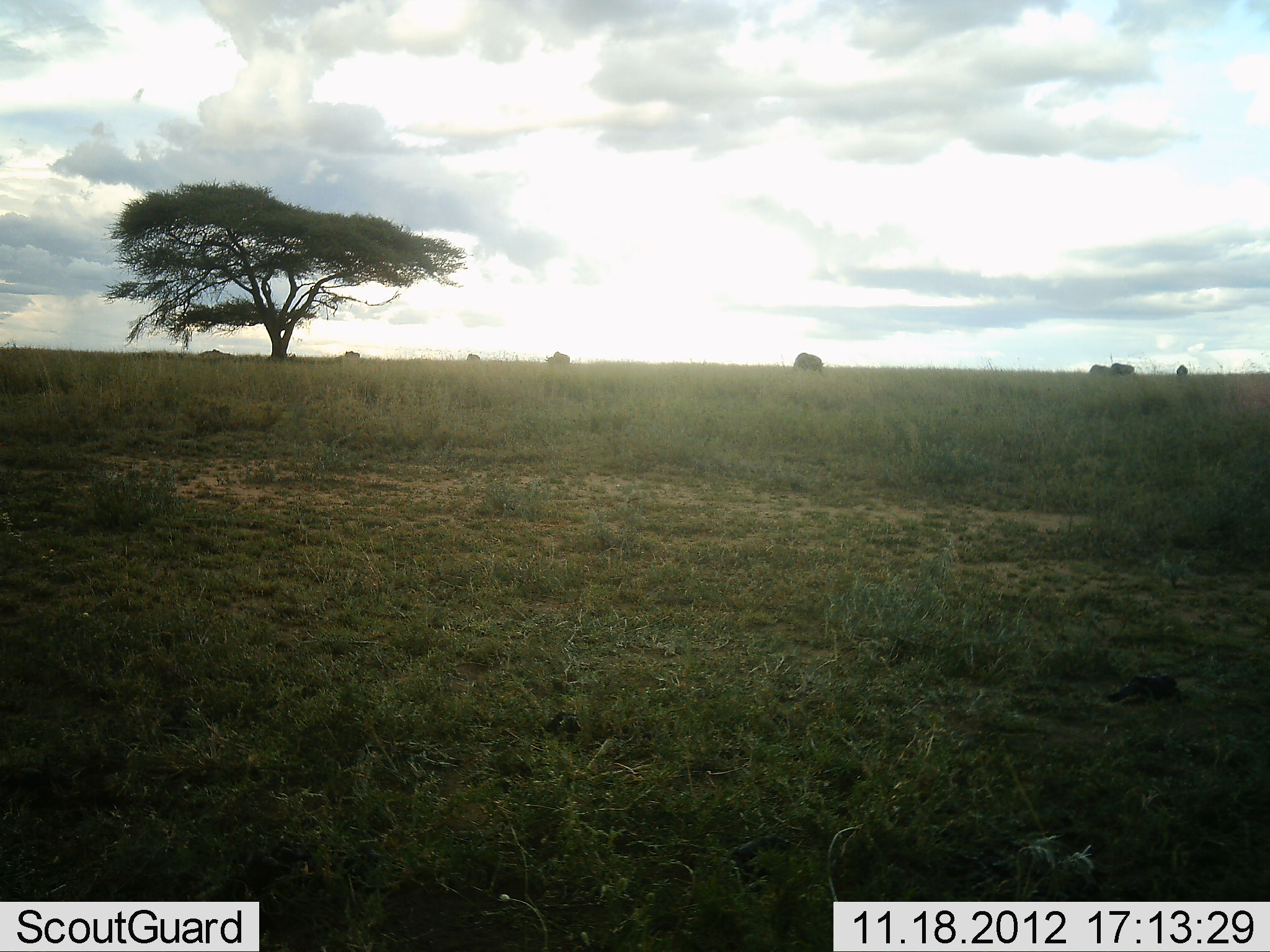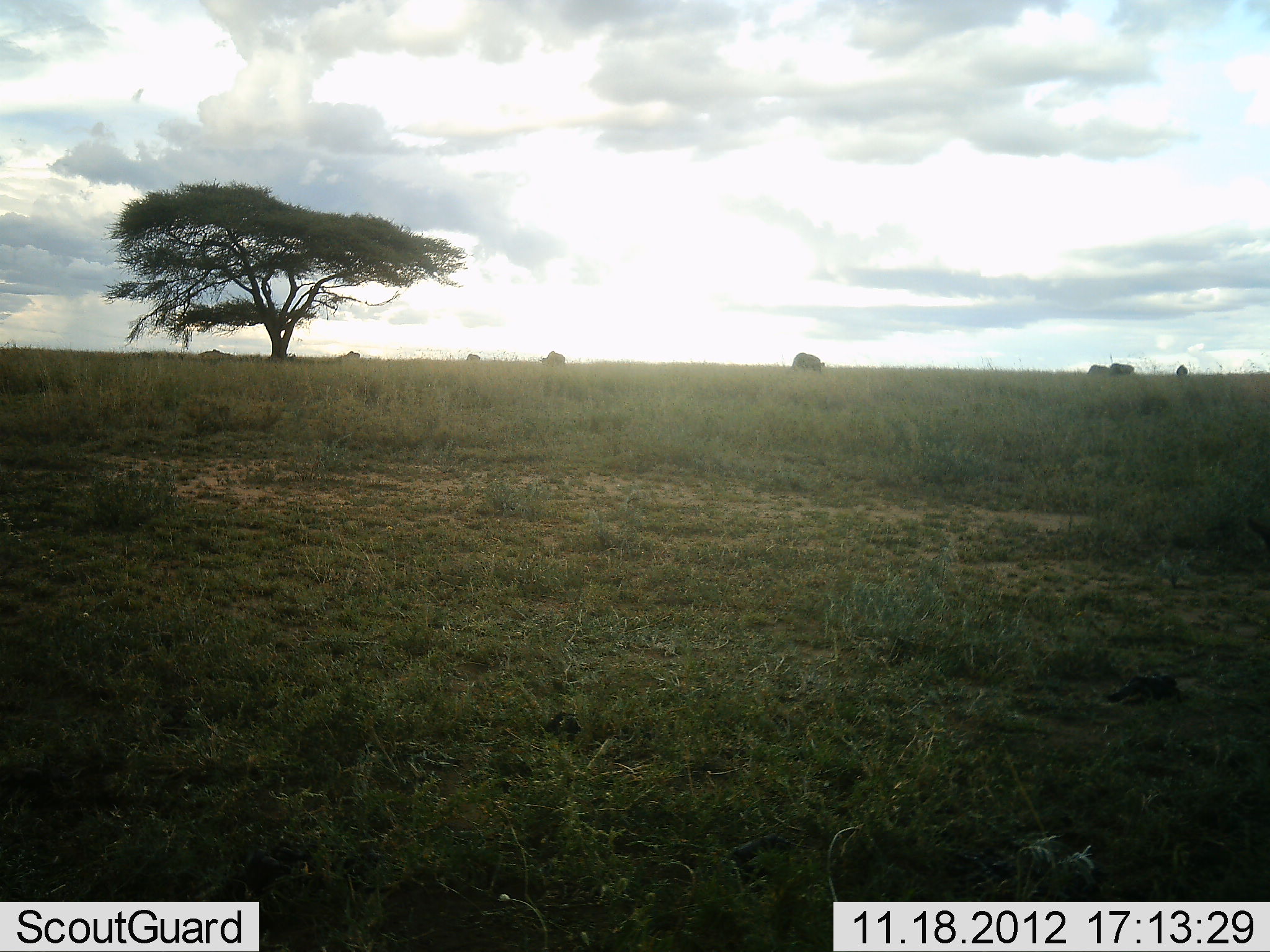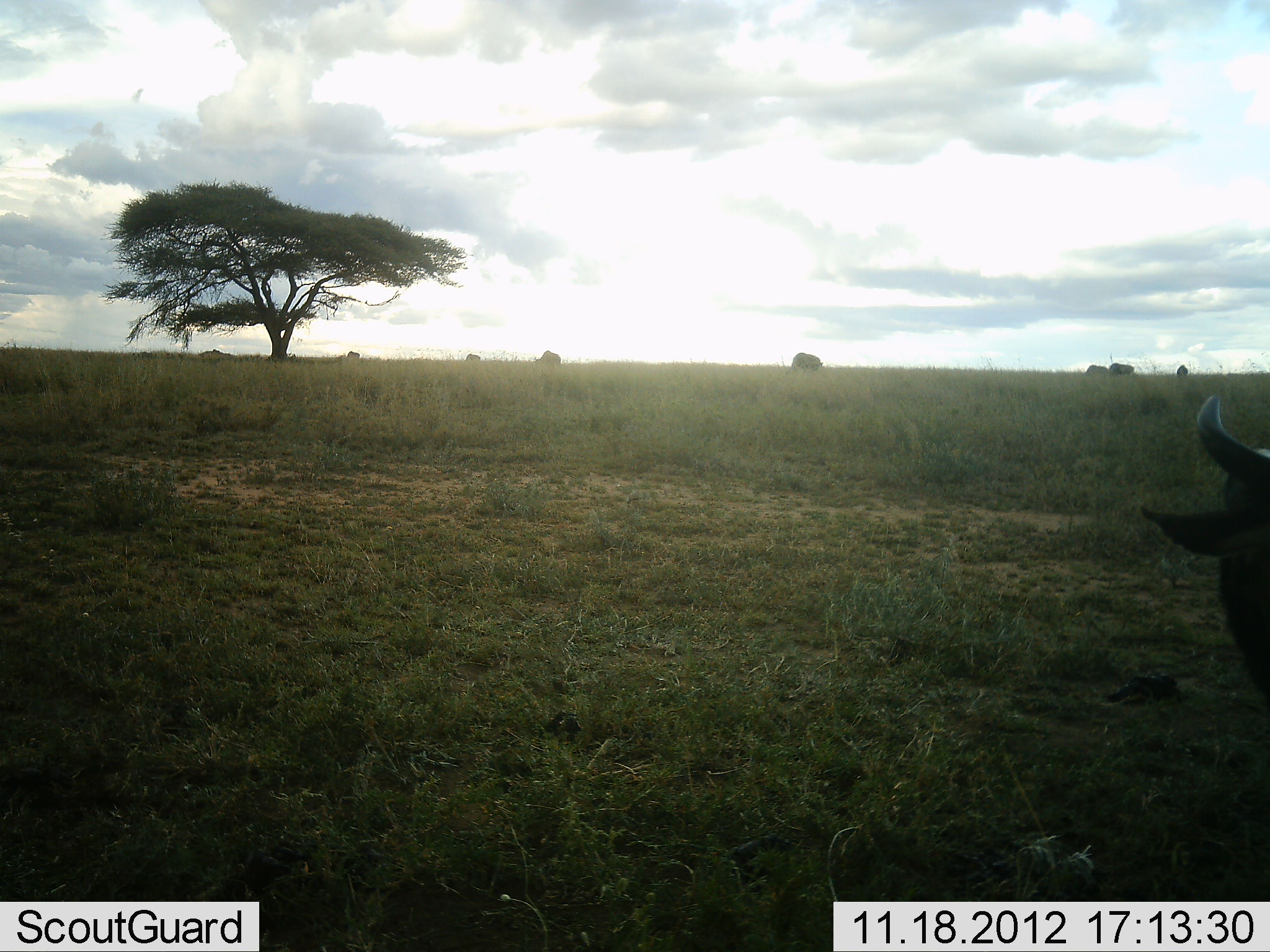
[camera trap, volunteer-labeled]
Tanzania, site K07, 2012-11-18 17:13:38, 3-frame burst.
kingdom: Animalia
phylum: Chordata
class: Mammalia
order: Artiodactyla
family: Bovidae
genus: Connochaetes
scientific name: Connochaetes taurinus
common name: blue wildebeest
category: wildebeest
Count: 8.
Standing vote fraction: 50%.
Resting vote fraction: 0%.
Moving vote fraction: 70%.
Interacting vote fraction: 0%.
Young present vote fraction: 10%.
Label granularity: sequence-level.